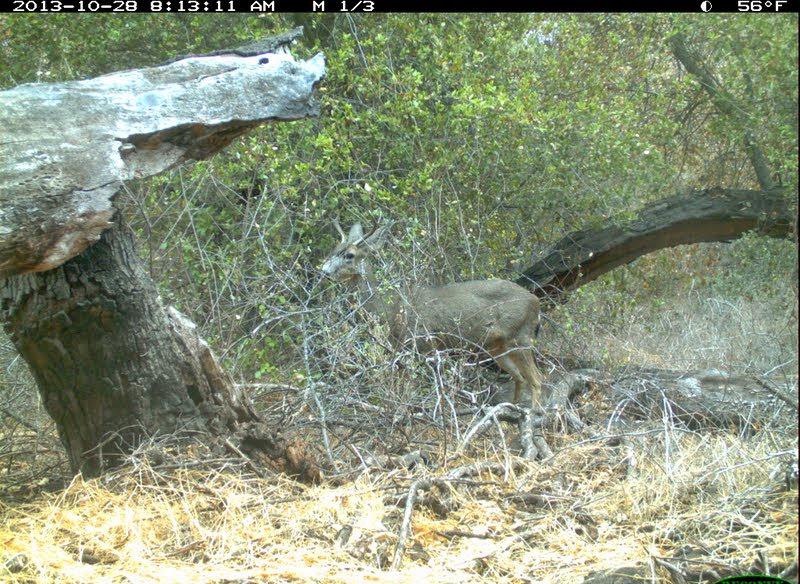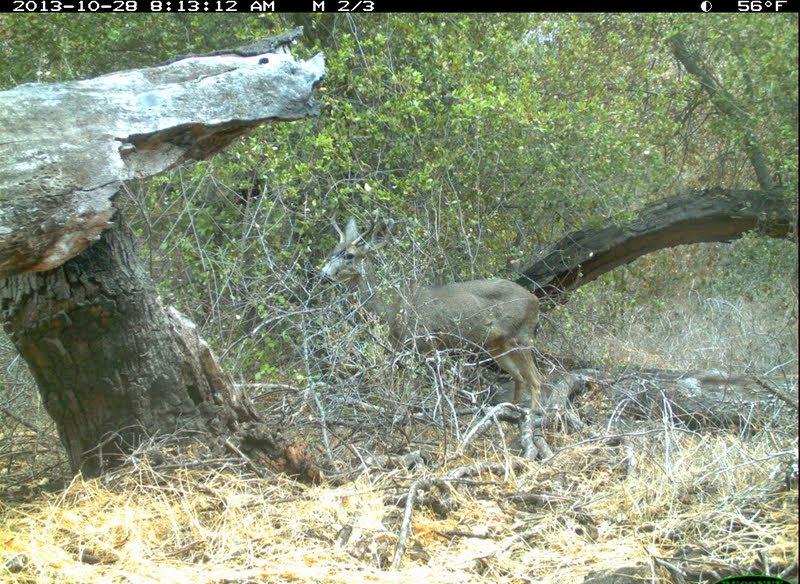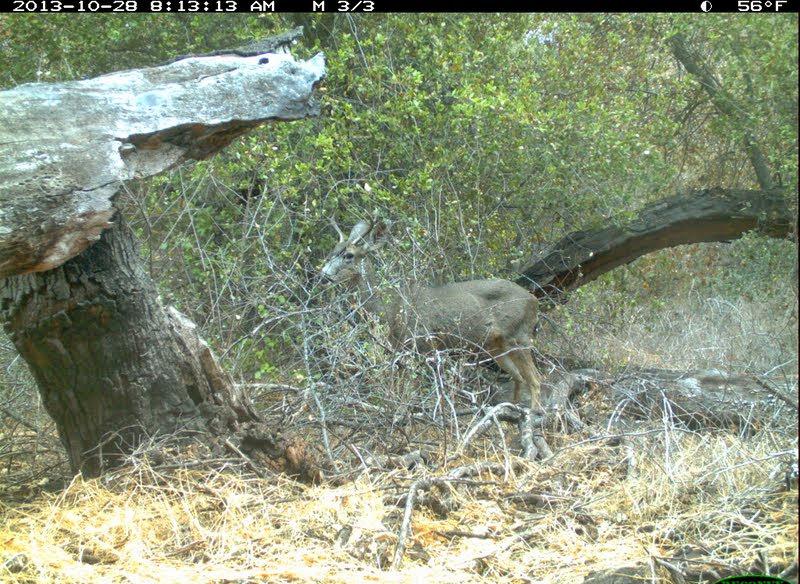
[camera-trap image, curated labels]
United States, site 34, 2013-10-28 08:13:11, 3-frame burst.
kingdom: Animalia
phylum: Chordata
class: Mammalia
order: Artiodactyla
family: Cervidae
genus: Odocoileus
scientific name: Odocoileus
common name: deer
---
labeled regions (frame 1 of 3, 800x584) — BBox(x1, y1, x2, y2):
deer: BBox(317, 206, 547, 417)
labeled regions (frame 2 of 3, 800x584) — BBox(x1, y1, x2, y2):
deer: BBox(316, 201, 545, 419)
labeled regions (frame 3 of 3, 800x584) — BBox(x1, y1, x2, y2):
deer: BBox(314, 209, 546, 425)